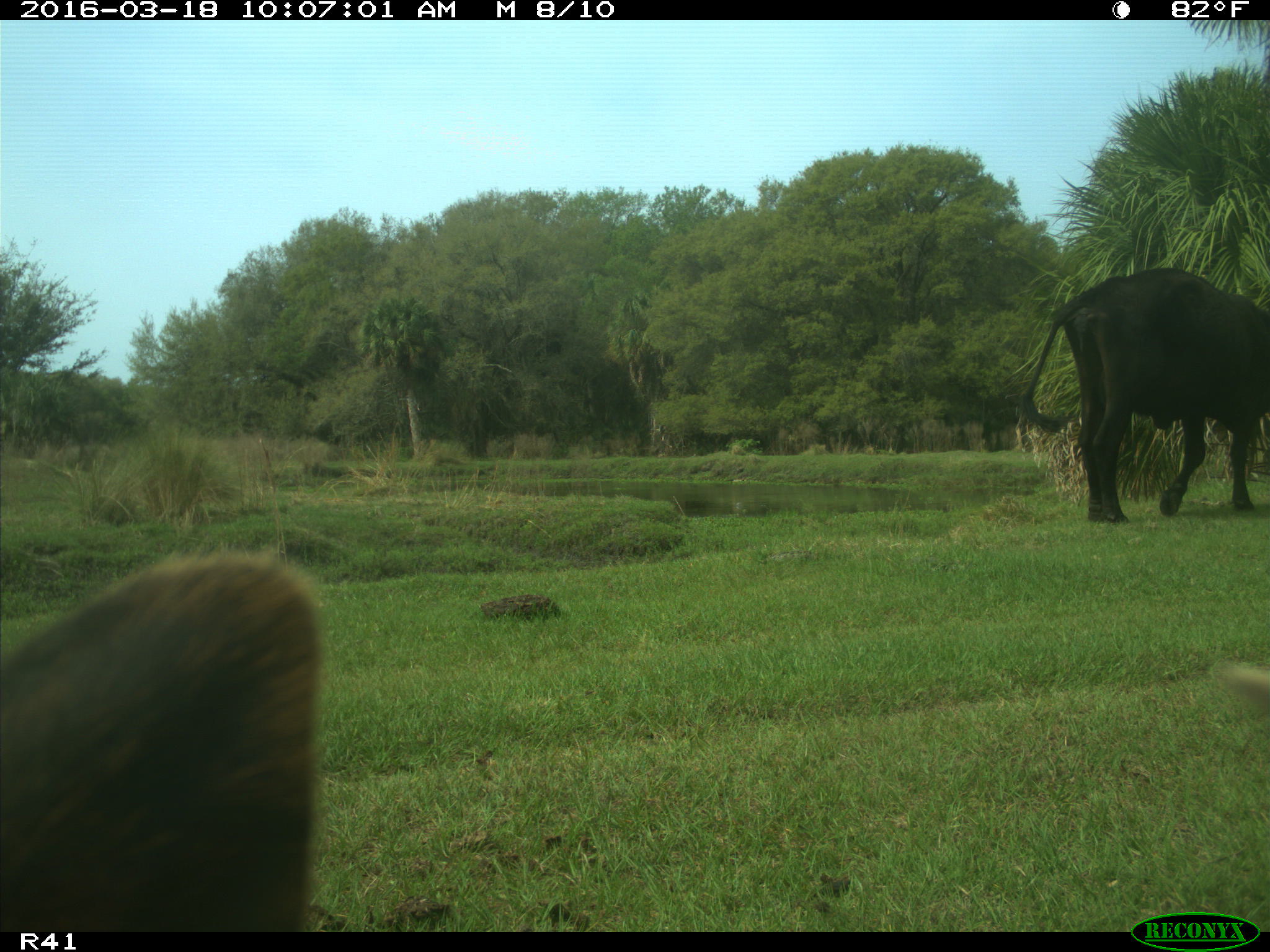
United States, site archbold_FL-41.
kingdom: Animalia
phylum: Chordata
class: Mammalia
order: Artiodactyla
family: Bovidae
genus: Bos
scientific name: Bos taurus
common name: domestic cow